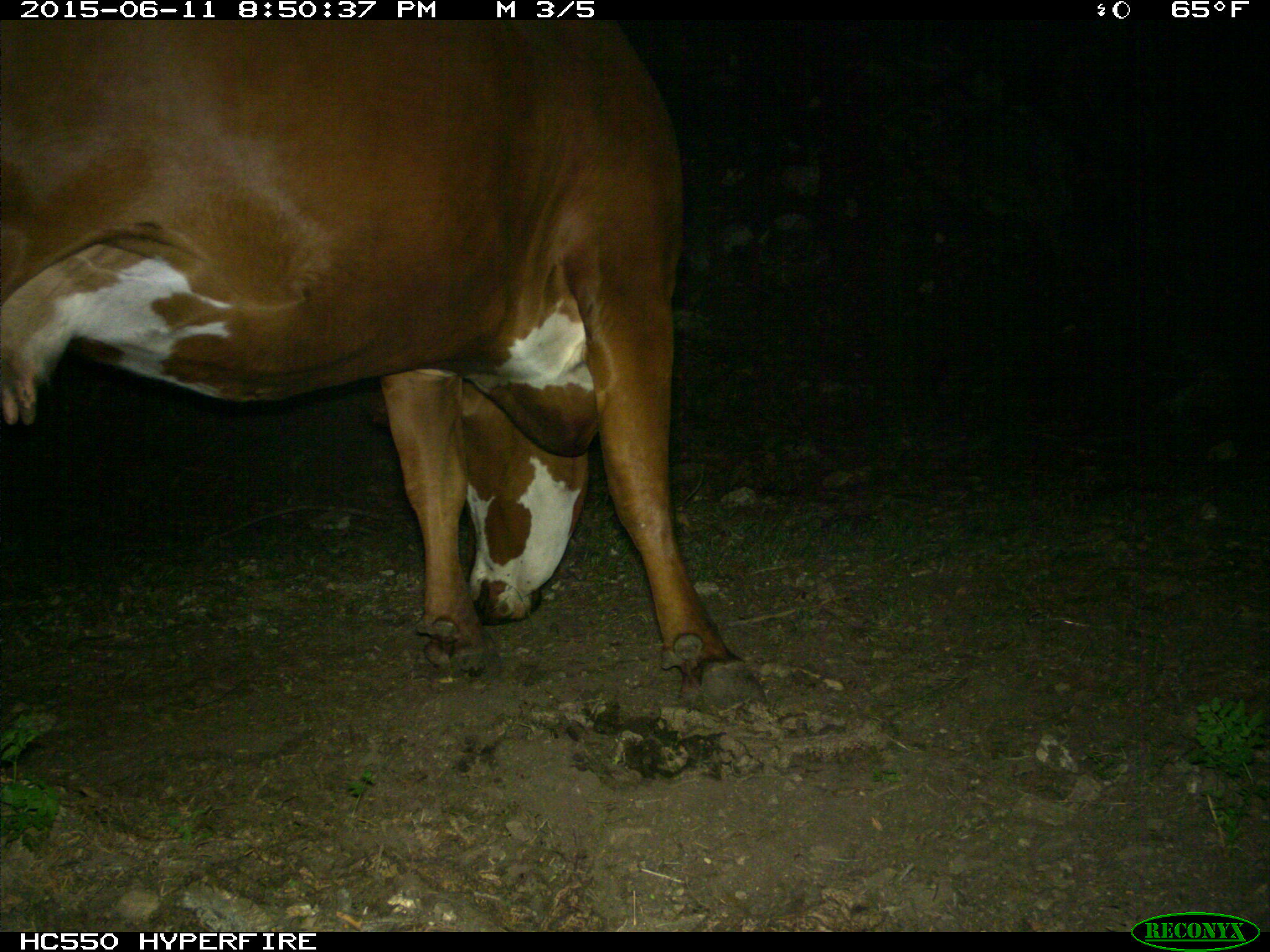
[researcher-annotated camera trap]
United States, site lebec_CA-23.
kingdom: Animalia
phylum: Chordata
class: Mammalia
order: Artiodactyla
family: Bovidae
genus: Bos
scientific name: Bos taurus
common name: domestic cow